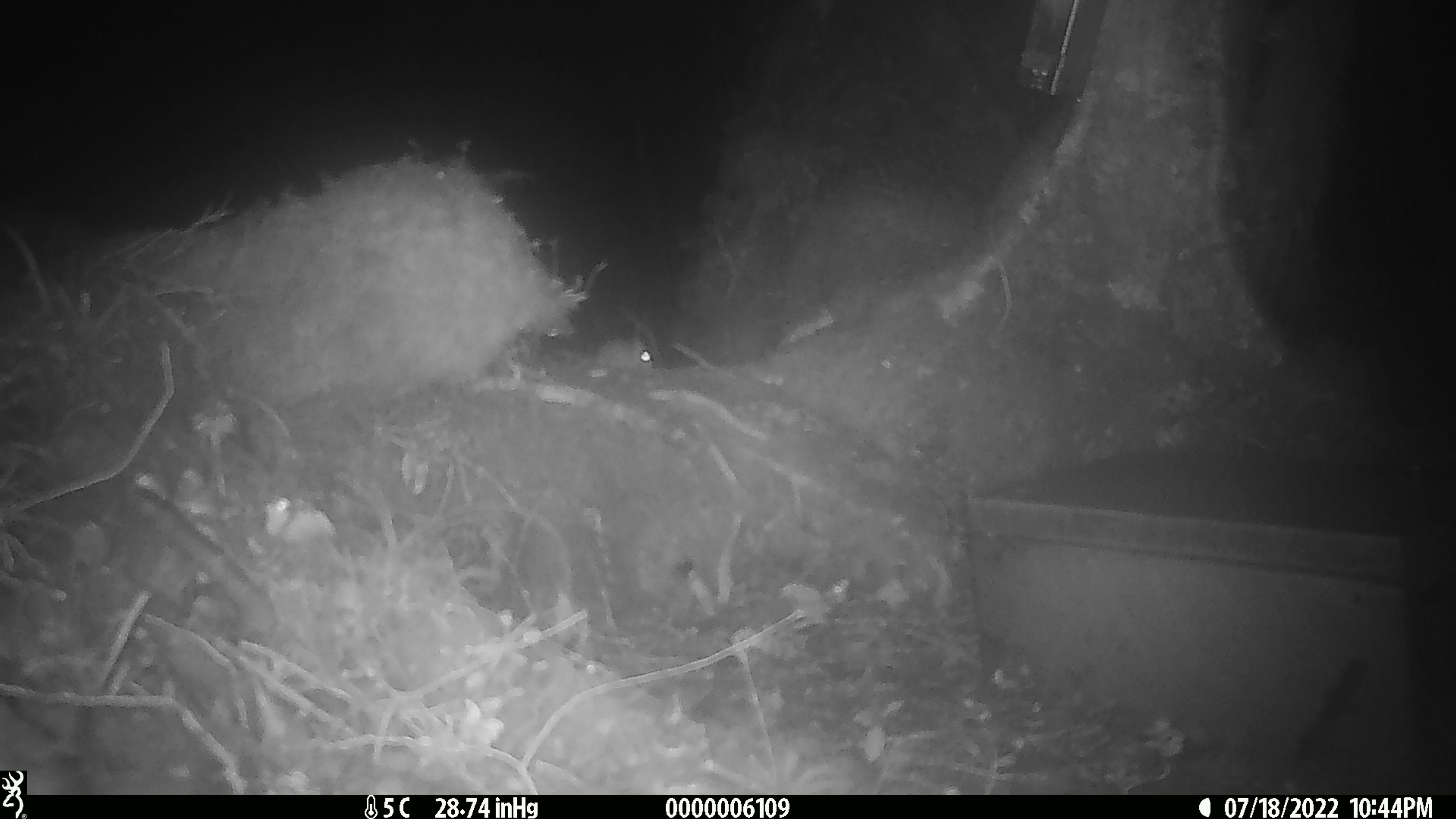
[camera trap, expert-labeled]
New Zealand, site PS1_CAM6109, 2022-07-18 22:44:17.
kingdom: Animalia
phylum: Chordata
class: Mammalia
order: Rodentia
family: Muridae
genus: Mus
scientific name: Mus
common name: mouse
Mouse (Mus).